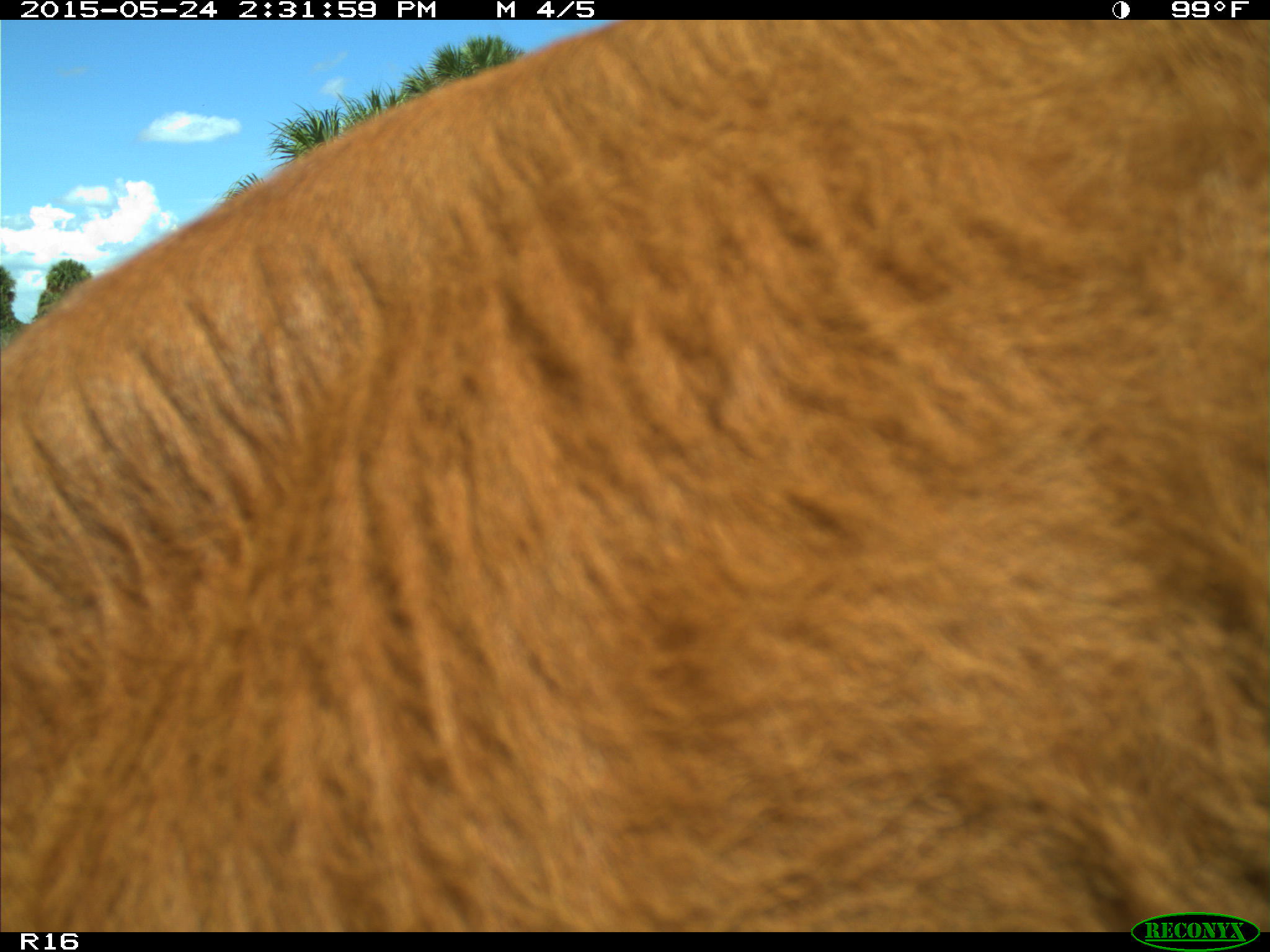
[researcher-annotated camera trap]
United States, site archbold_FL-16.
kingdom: Animalia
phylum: Chordata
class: Mammalia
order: Artiodactyla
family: Bovidae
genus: Bos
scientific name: Bos taurus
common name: domestic cow